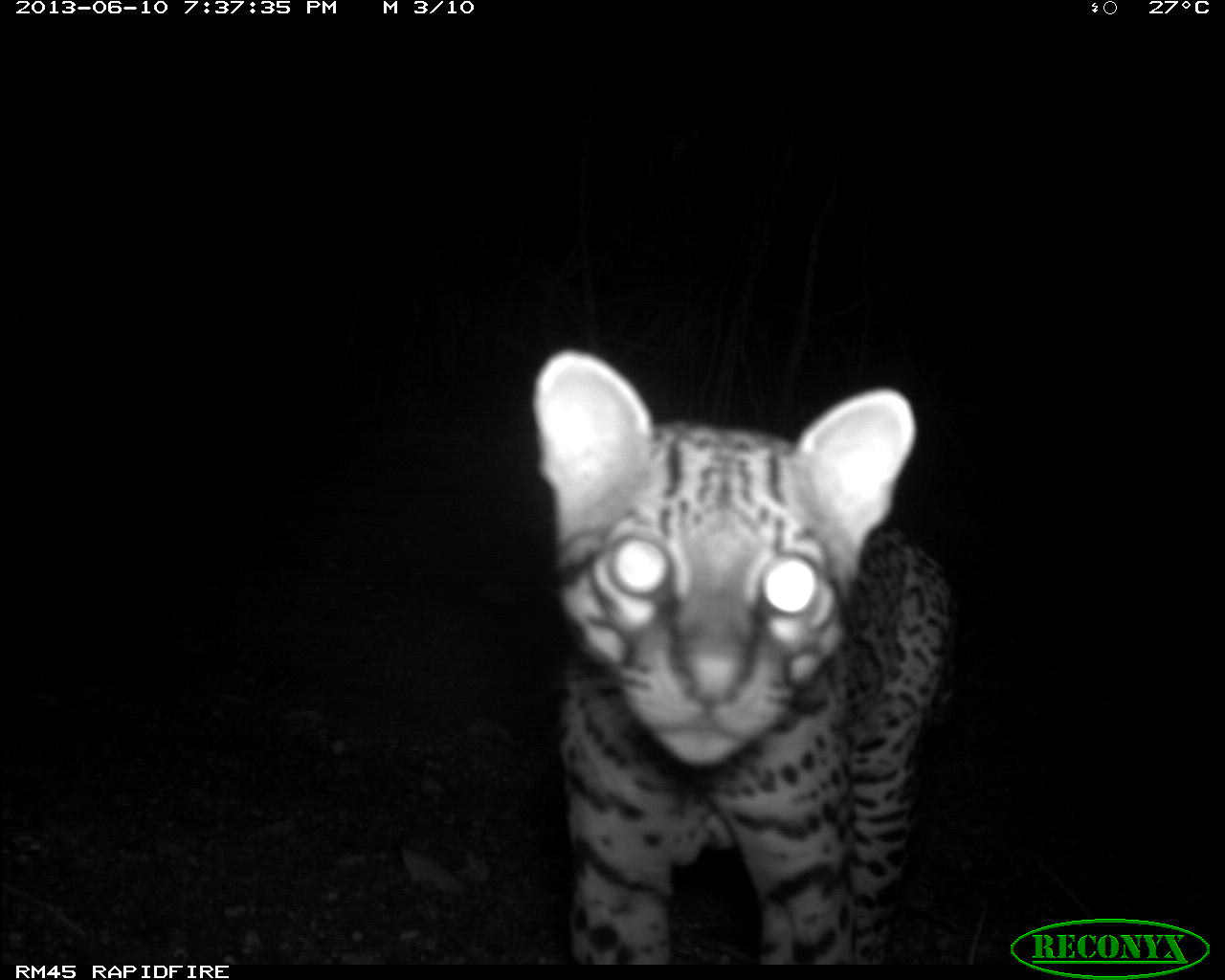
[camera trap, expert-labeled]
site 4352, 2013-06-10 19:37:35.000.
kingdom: Animalia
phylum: Chordata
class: Mammalia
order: Carnivora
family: Felidae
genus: Leopardus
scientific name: Leopardus pardalis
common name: ocelot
Leopardus pardalis (ocelot), count 1.